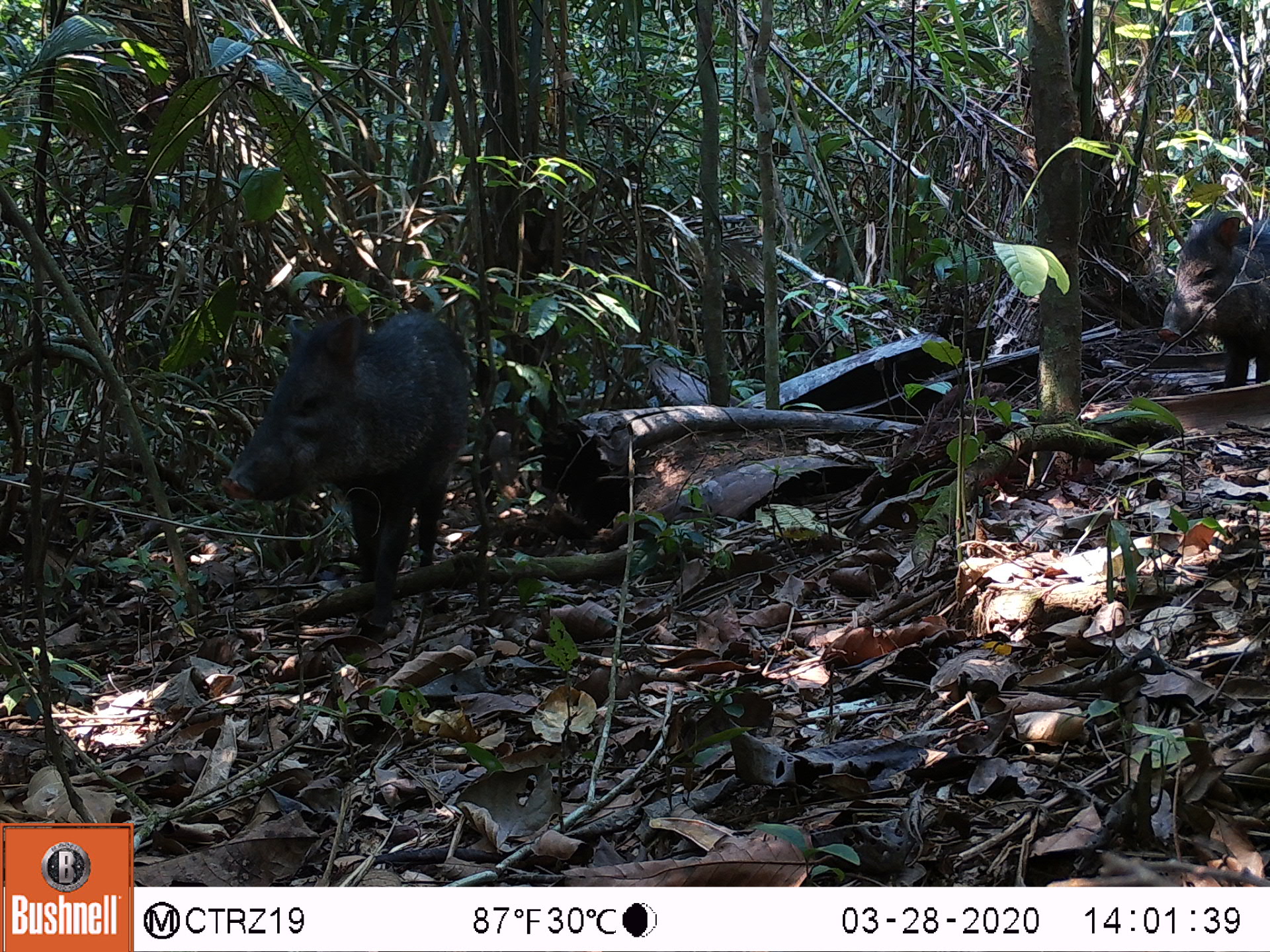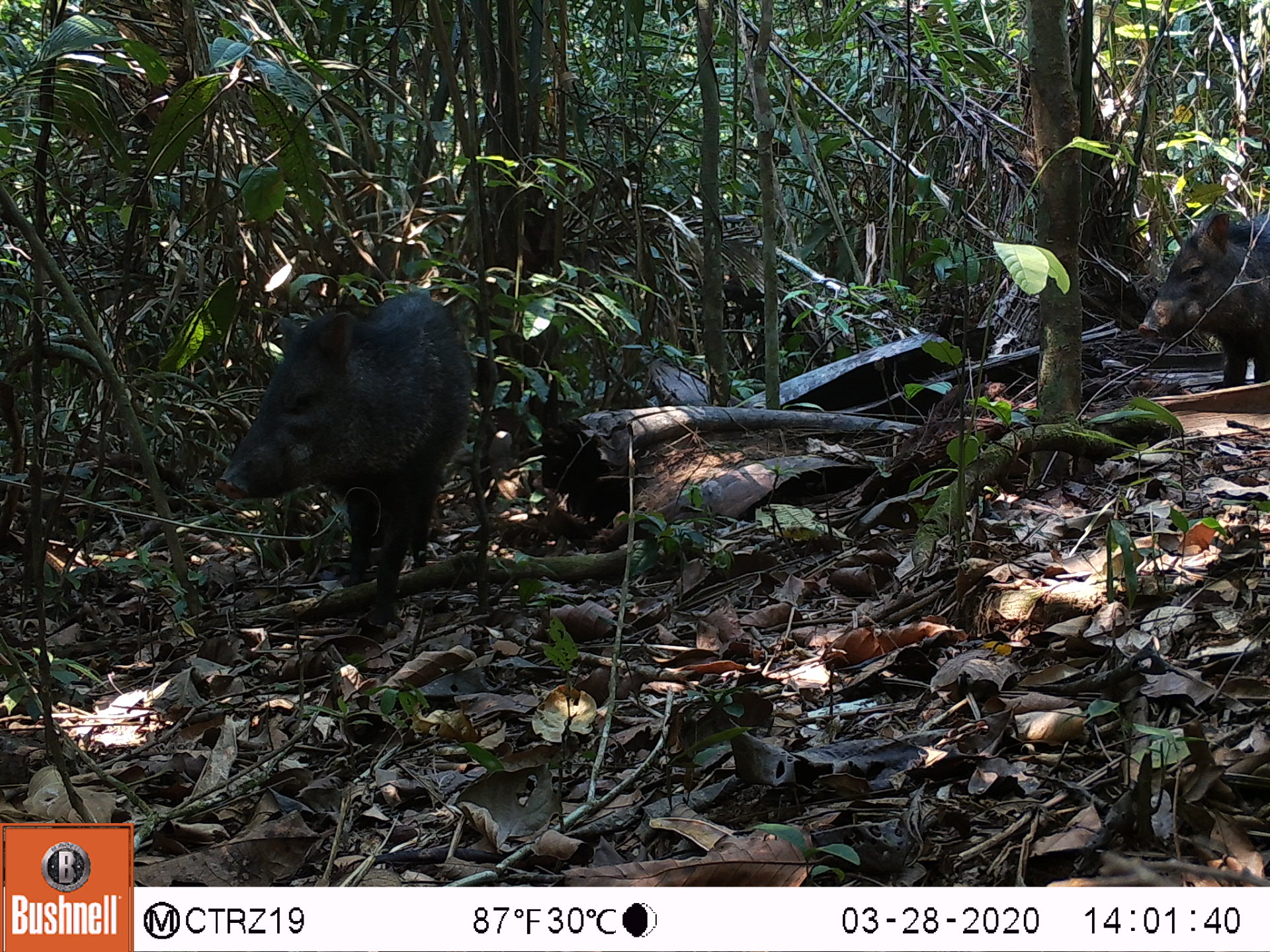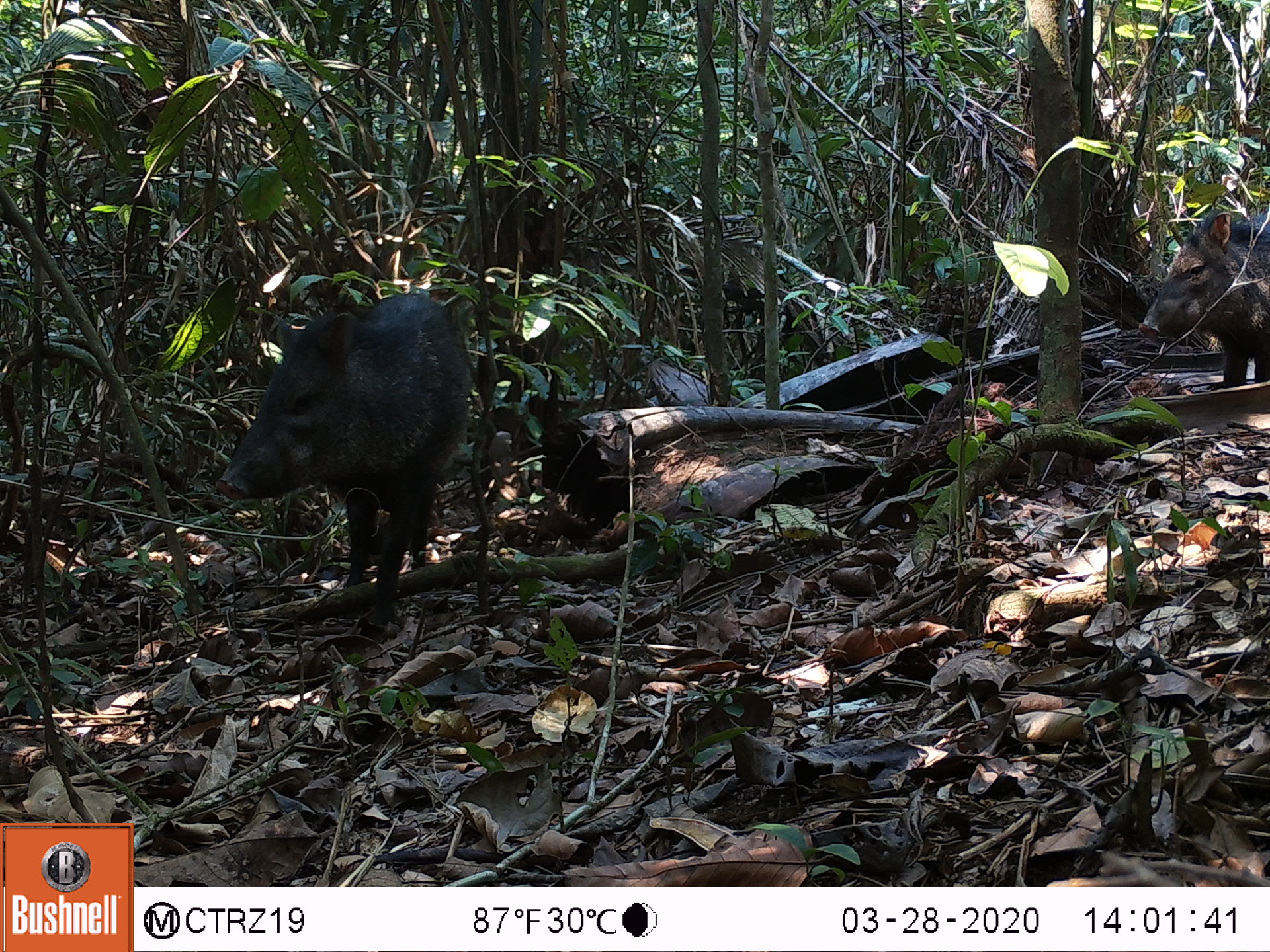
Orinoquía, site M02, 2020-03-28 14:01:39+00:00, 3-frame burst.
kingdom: Animalia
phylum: Chordata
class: Mammalia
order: Artiodactyla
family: Tayassuidae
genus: Pecari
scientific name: Pecari tajacu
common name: collared peccary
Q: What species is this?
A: Collared peccary (Pecari tajacu).